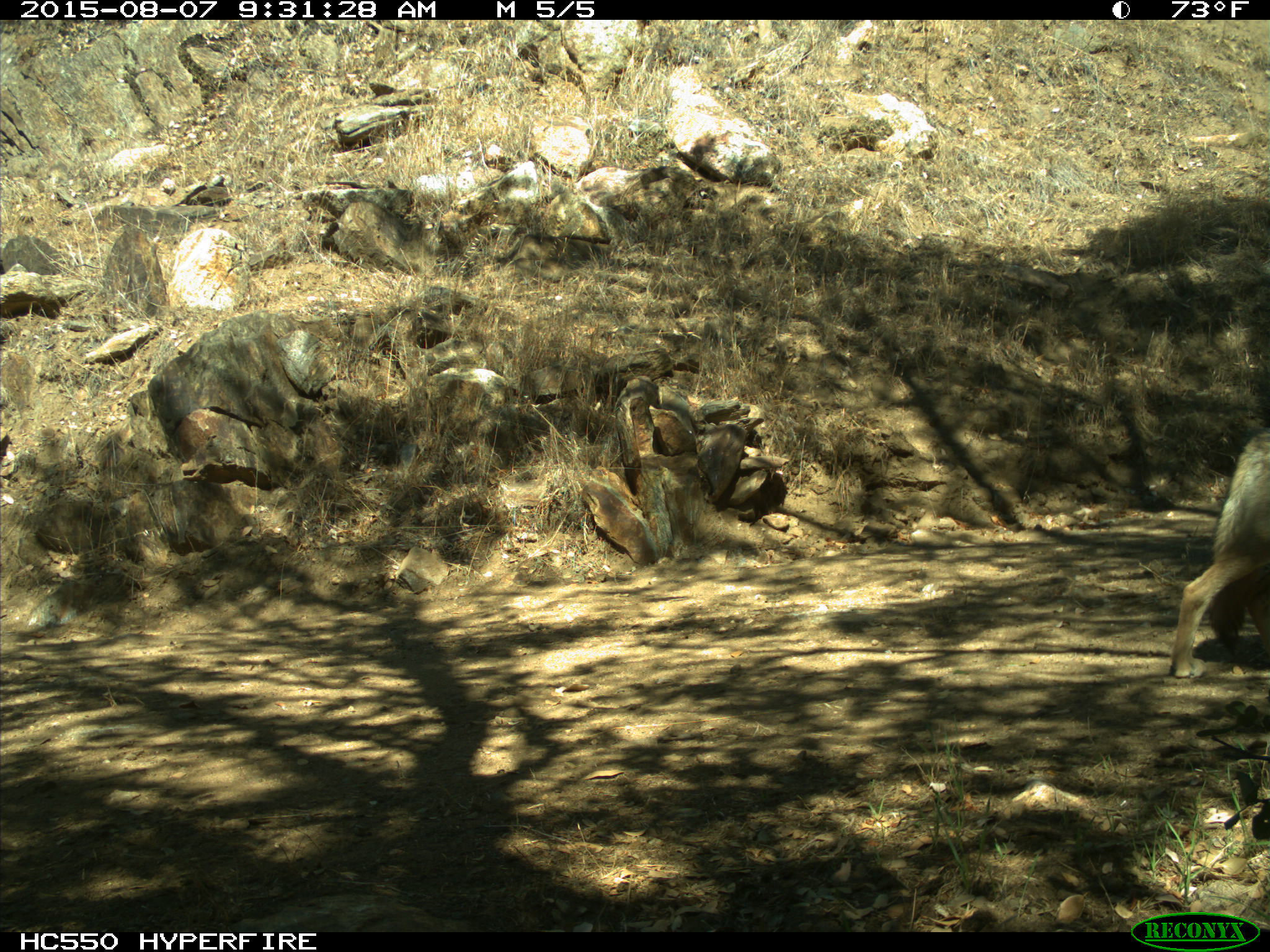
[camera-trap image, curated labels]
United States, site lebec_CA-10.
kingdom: Animalia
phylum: Chordata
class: Mammalia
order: Carnivora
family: Canidae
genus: Canis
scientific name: Canis latrans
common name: coyote